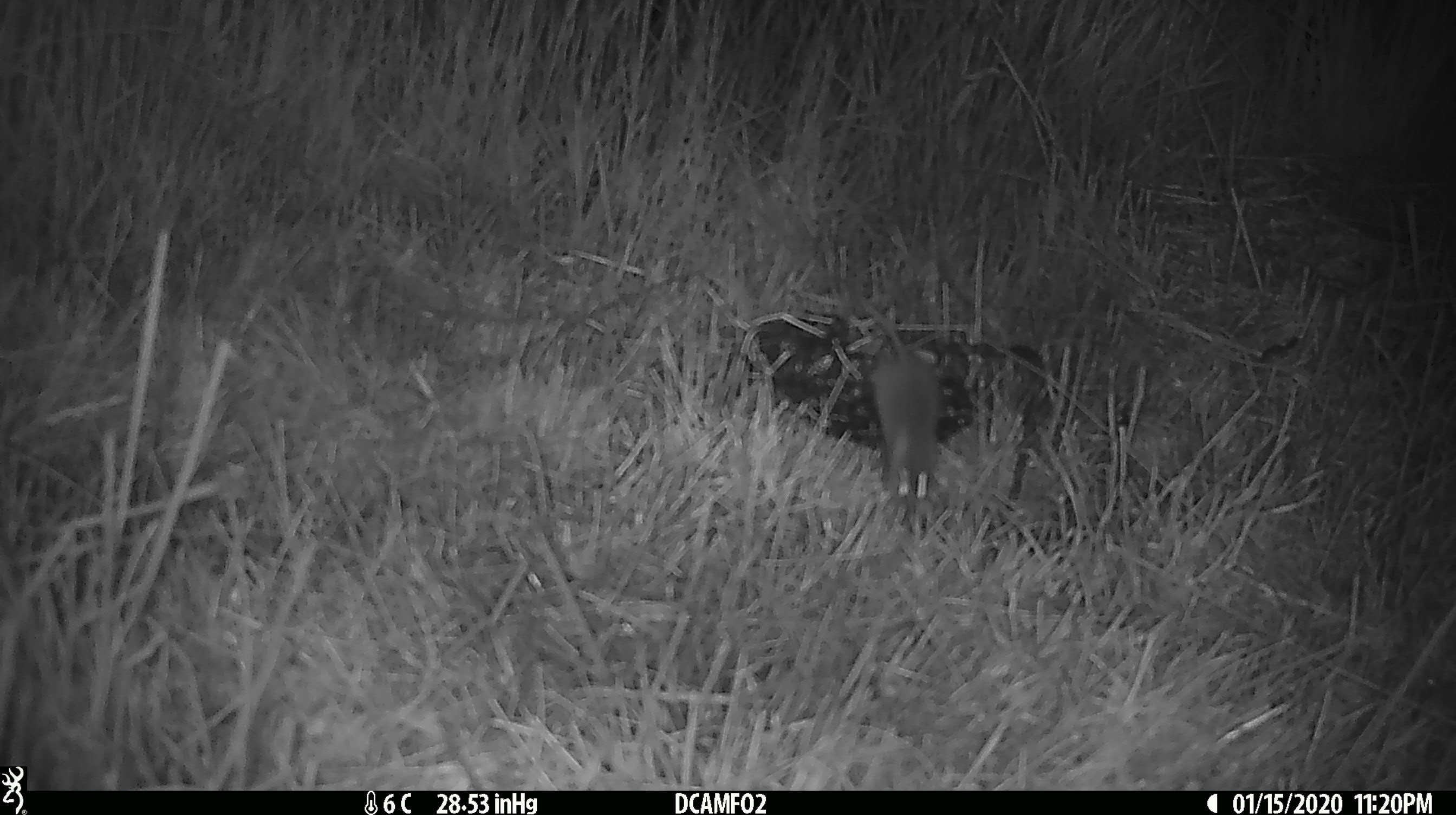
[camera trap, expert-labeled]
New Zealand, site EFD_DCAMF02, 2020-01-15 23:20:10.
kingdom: Animalia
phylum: Chordata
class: Mammalia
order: Rodentia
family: Muridae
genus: Mus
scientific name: Mus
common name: mouse